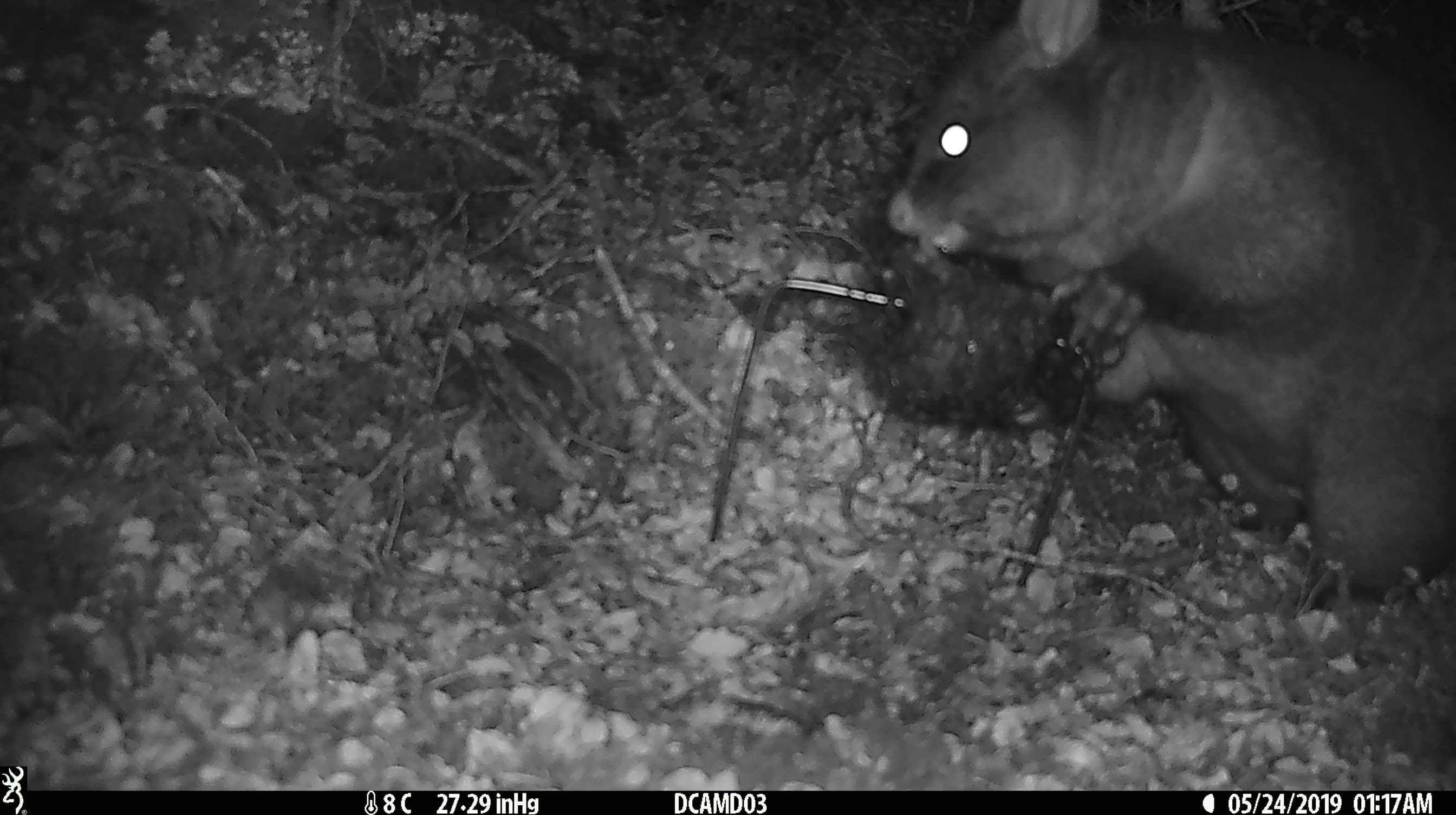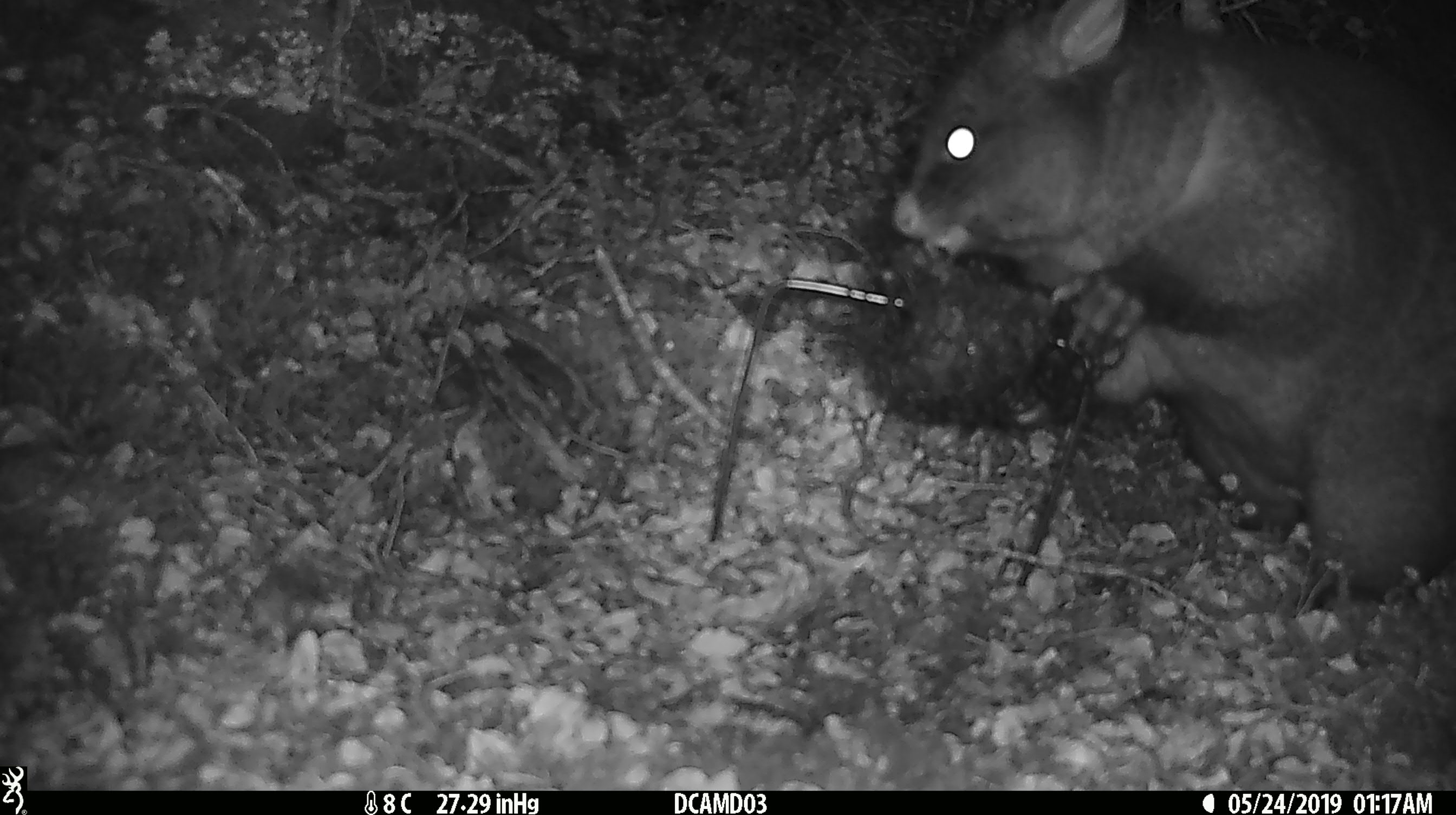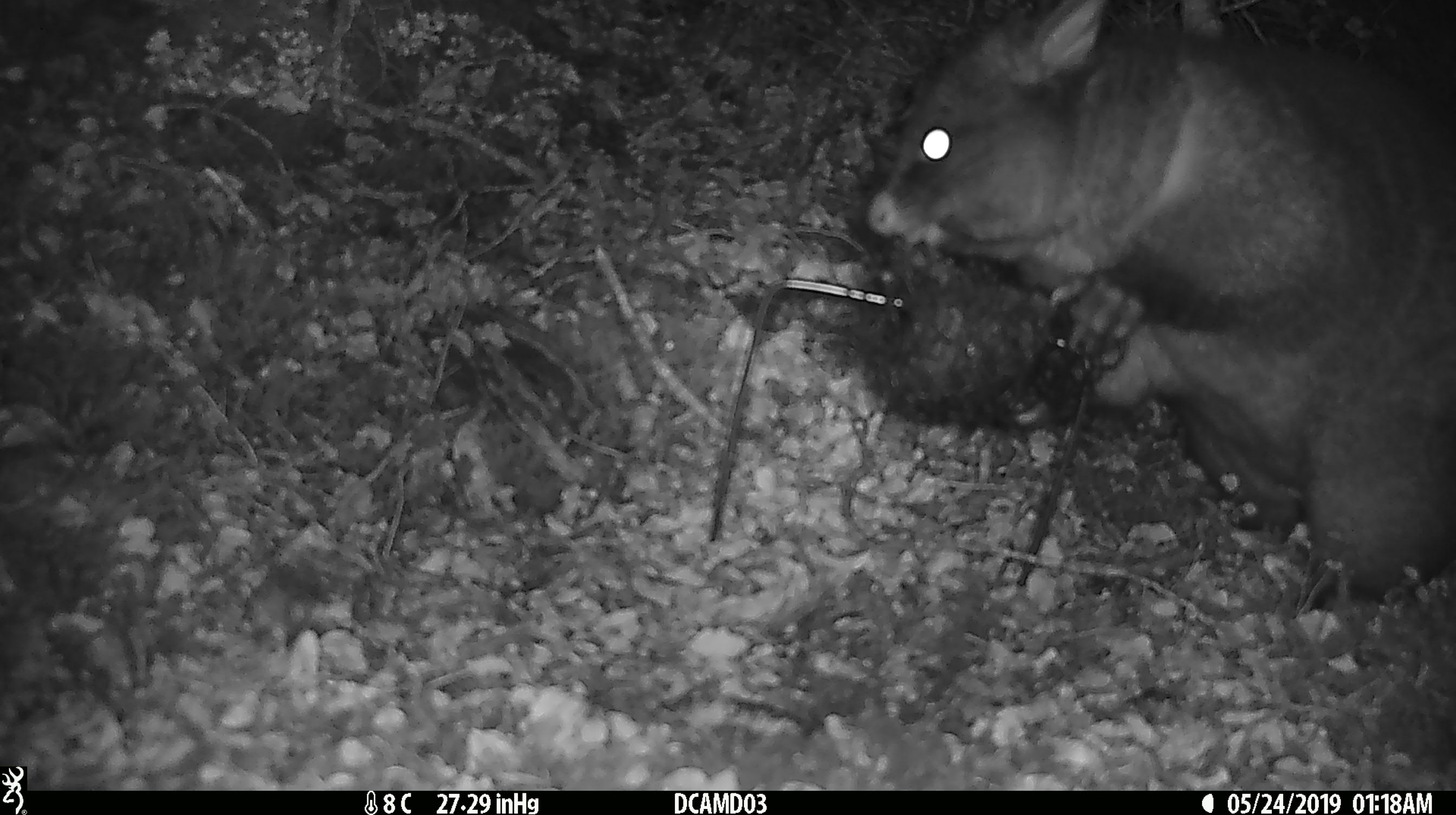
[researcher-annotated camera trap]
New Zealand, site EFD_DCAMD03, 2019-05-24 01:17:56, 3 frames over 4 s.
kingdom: Animalia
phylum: Chordata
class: Mammalia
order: Diprotodontia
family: Phalangeridae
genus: Trichosurus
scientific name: Trichosurus vulpecula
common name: common brushtail possum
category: possum